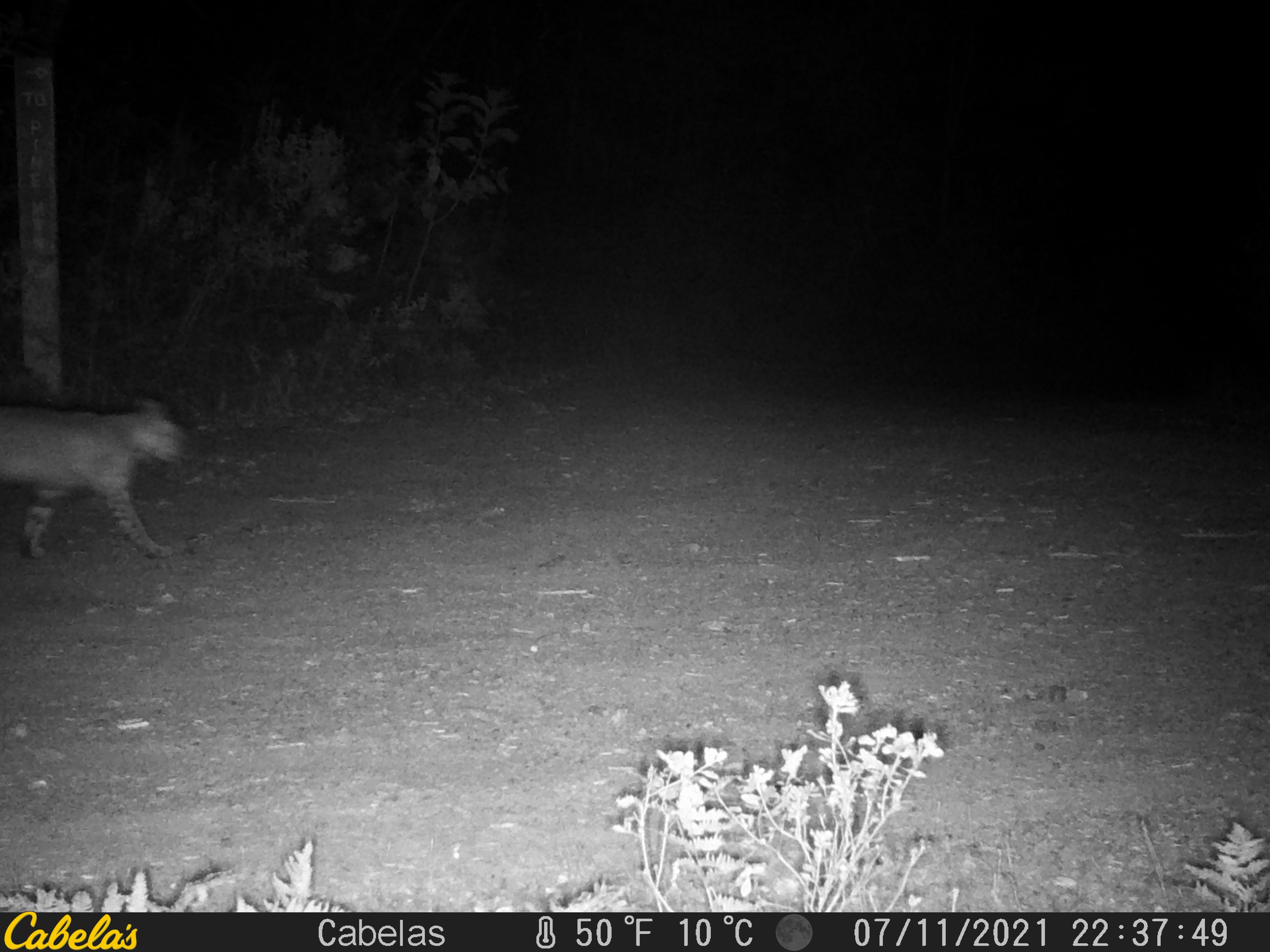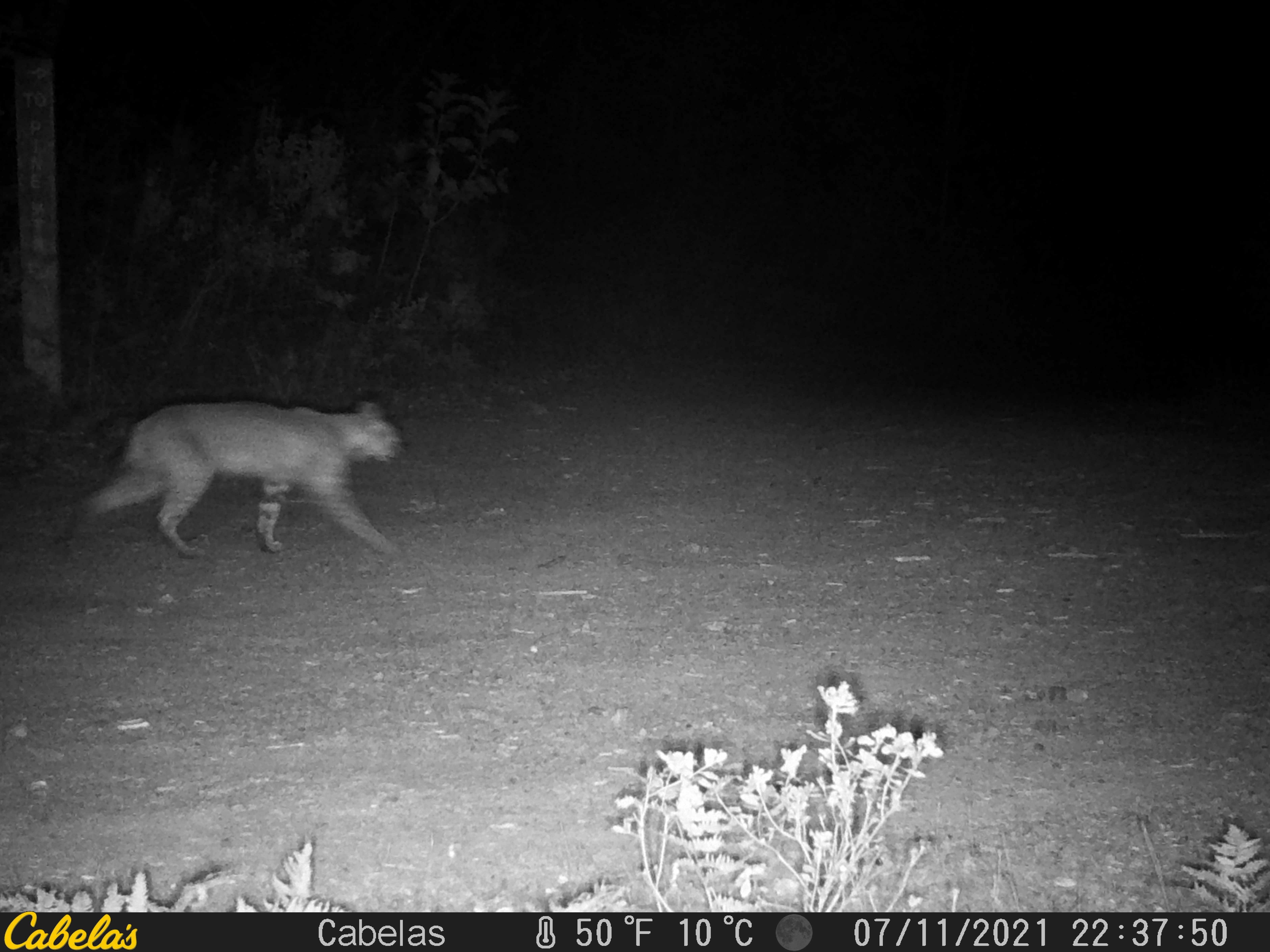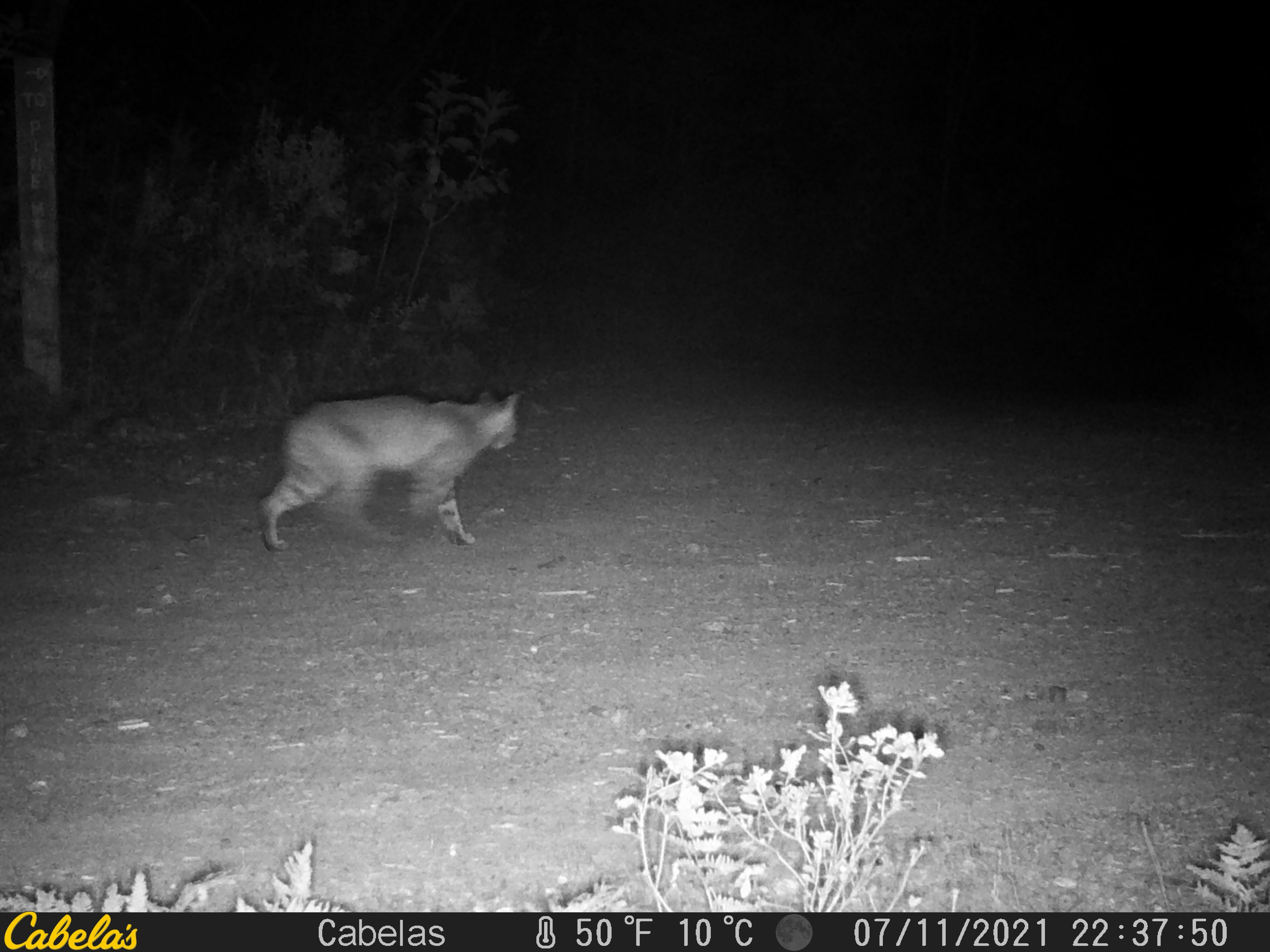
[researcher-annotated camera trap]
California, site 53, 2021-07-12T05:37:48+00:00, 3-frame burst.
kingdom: Animalia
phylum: Chordata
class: Mammalia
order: Carnivora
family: Felidae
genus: Lynx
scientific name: Lynx rufus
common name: bobcat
Bobcat (Lynx rufus).